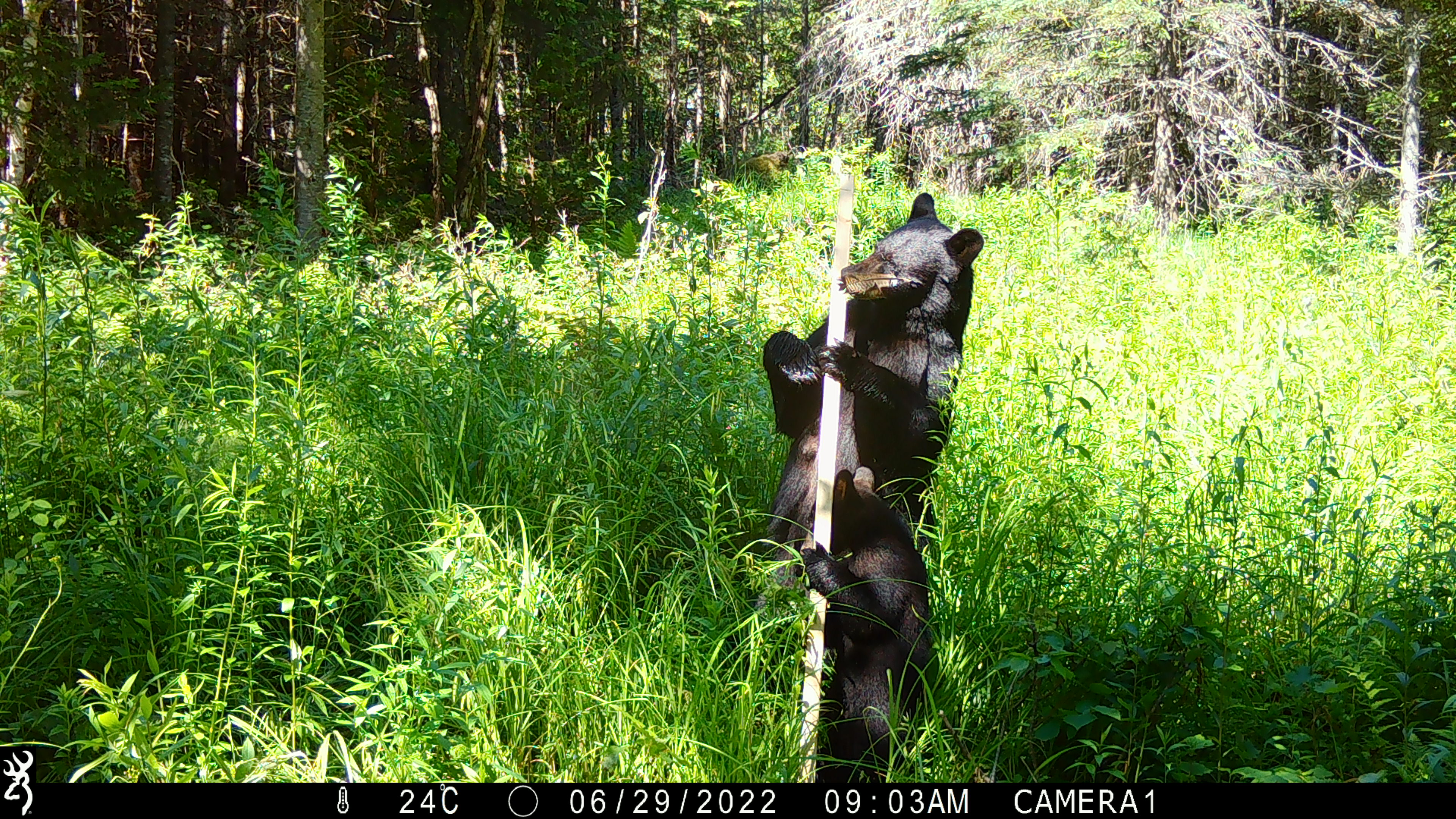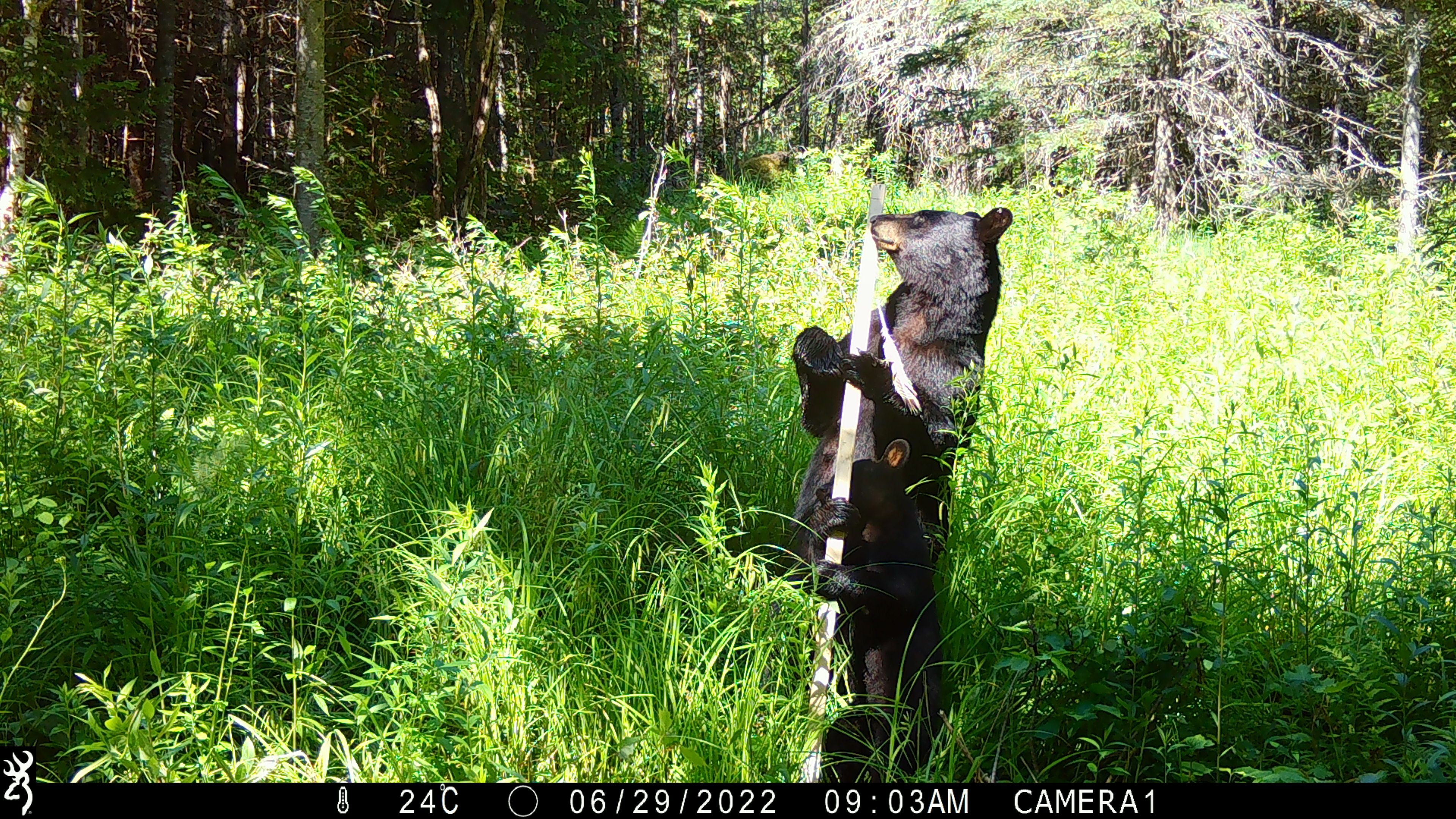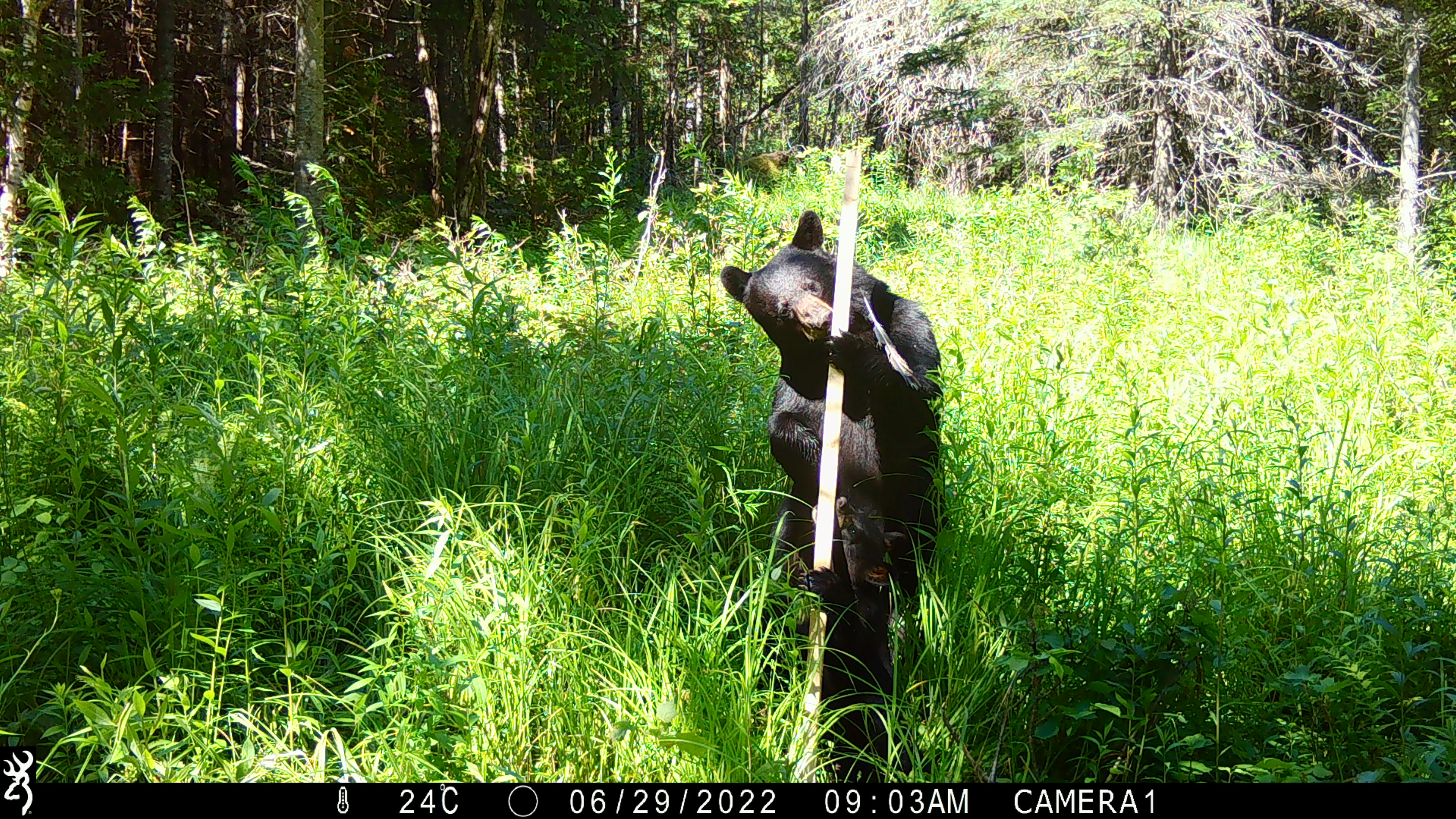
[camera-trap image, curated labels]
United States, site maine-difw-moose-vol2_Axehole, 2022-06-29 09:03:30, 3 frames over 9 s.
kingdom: Animalia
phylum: Chordata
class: Mammalia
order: Carnivora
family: Ursidae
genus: Ursus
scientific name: Ursus americanus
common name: black bear